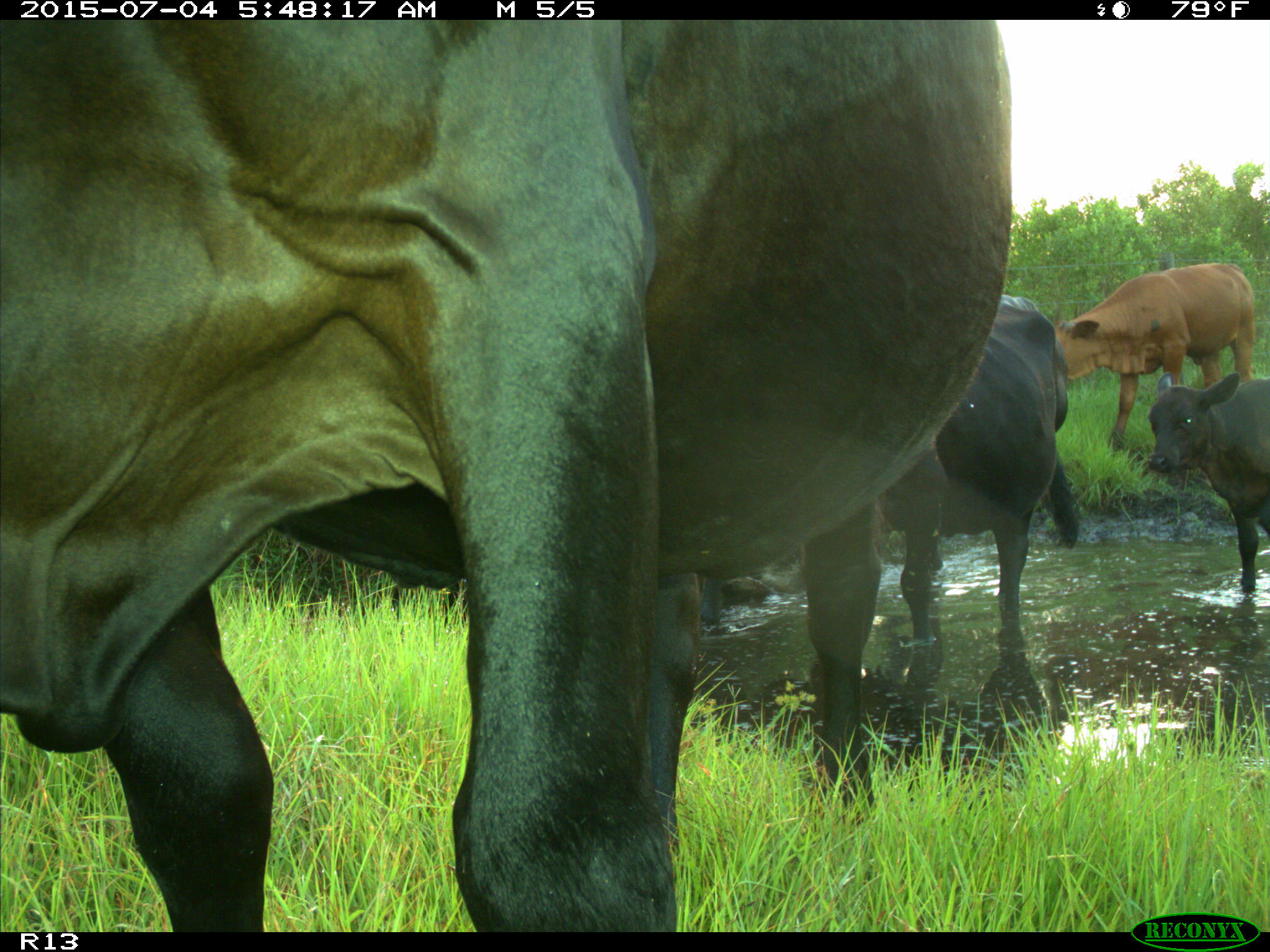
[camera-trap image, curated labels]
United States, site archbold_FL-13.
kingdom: Animalia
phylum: Chordata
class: Mammalia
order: Artiodactyla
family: Bovidae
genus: Bos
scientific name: Bos taurus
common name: domestic cow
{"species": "Bos taurus (domestic cow)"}